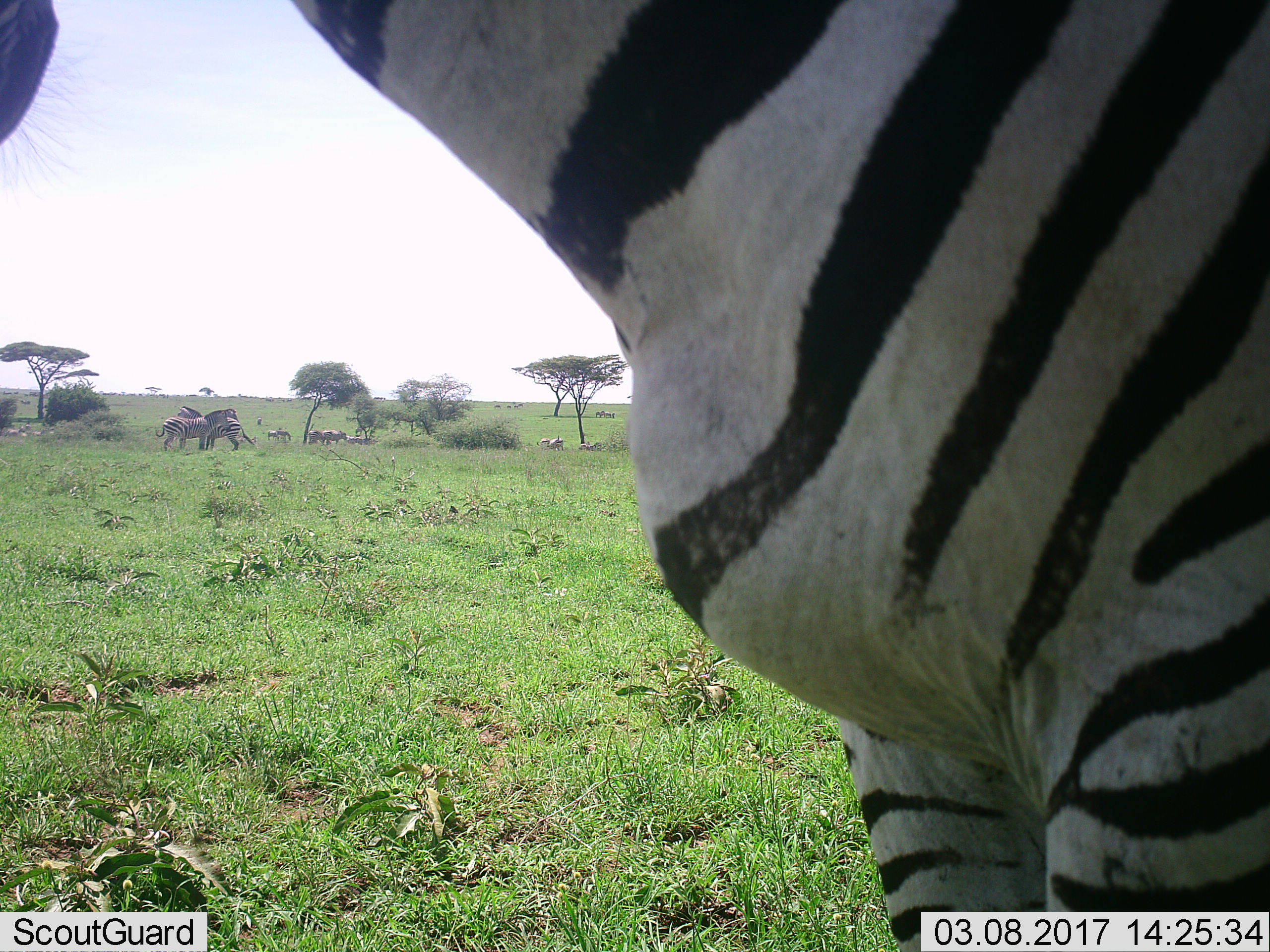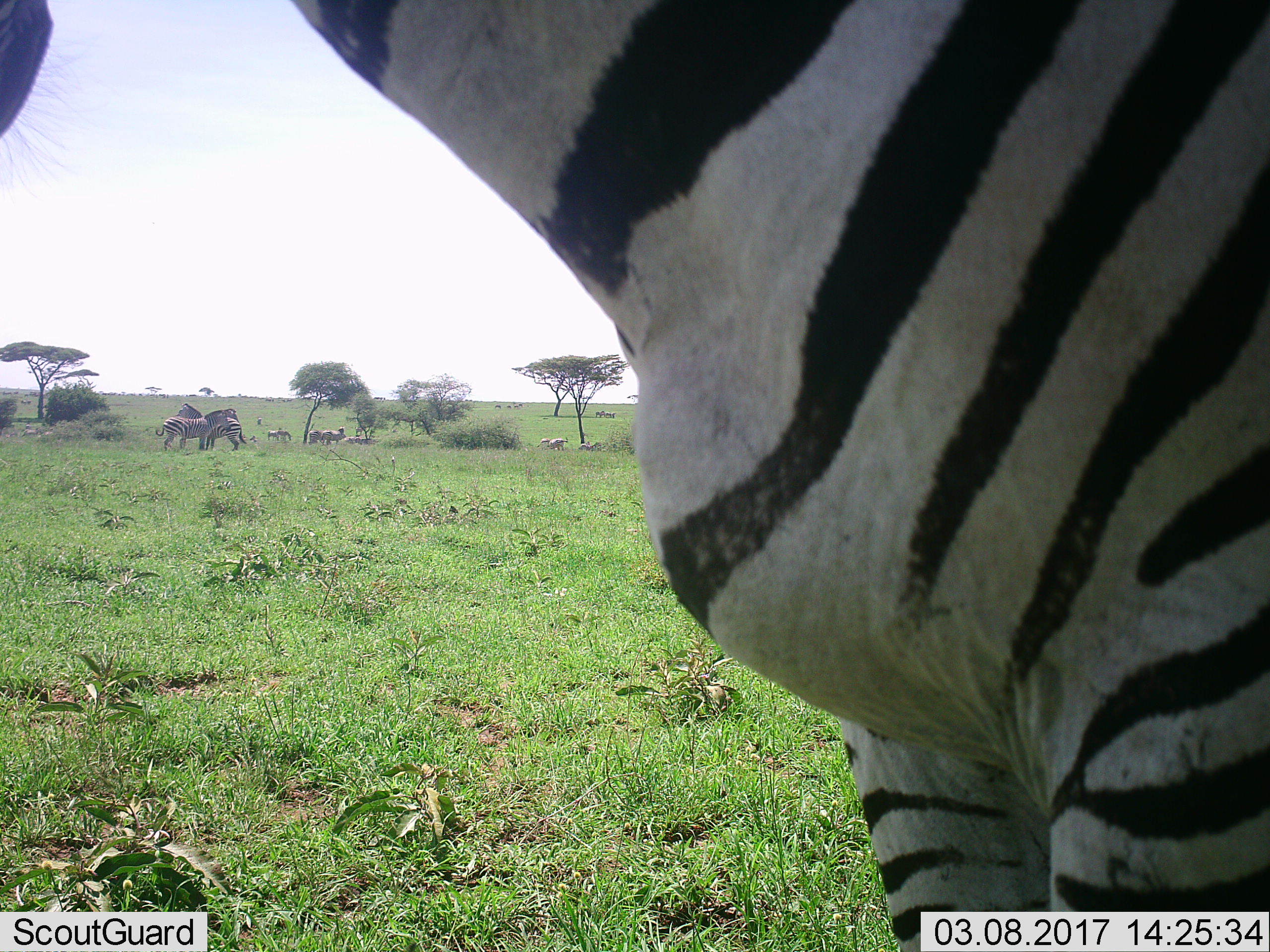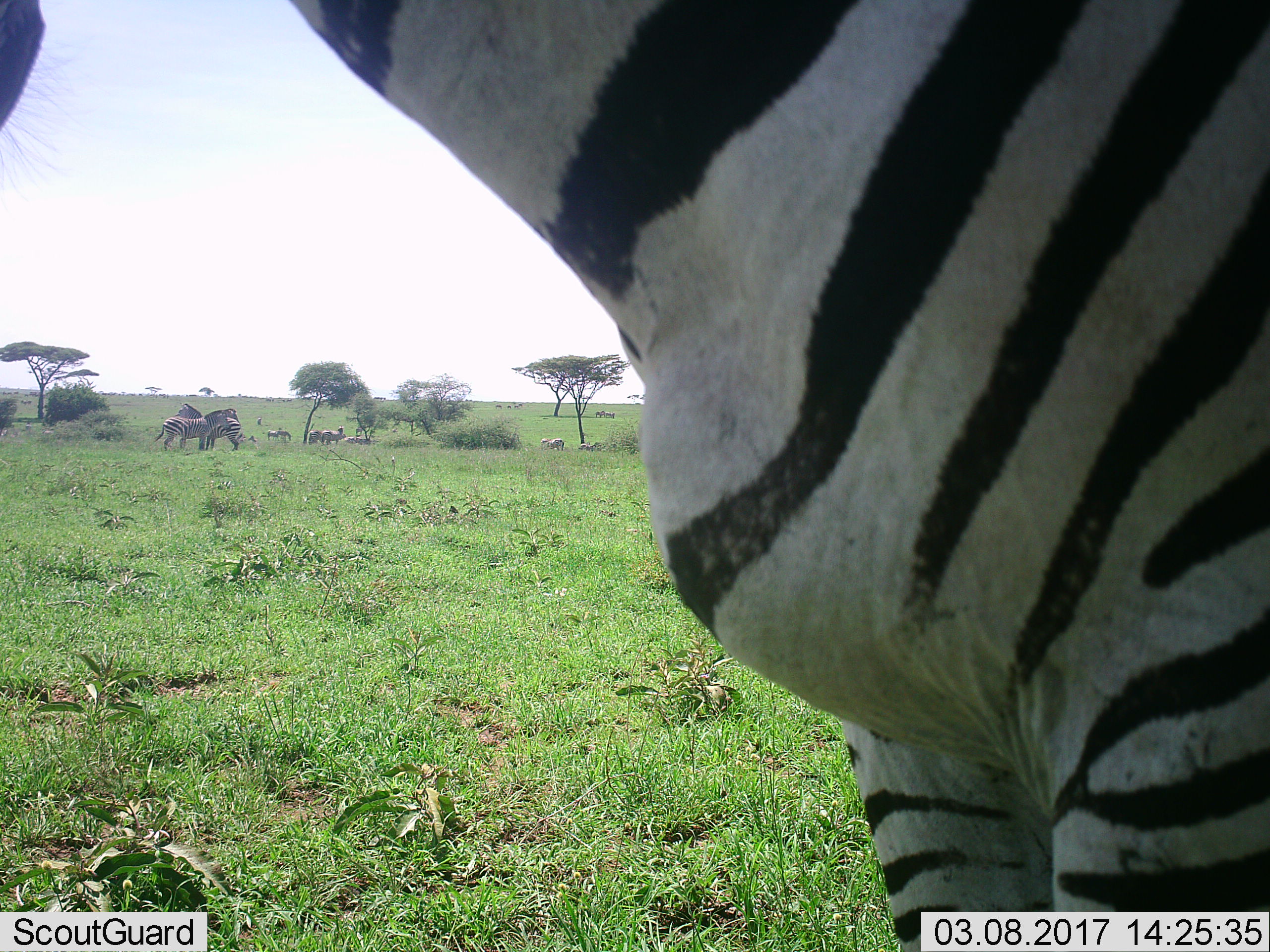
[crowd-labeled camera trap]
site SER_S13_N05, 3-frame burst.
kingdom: Animalia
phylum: Chordata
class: Mammalia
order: Perissodactyla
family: Equidae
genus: Equus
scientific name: Equus quagga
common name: plains zebra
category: zebraplains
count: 11-50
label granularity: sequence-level